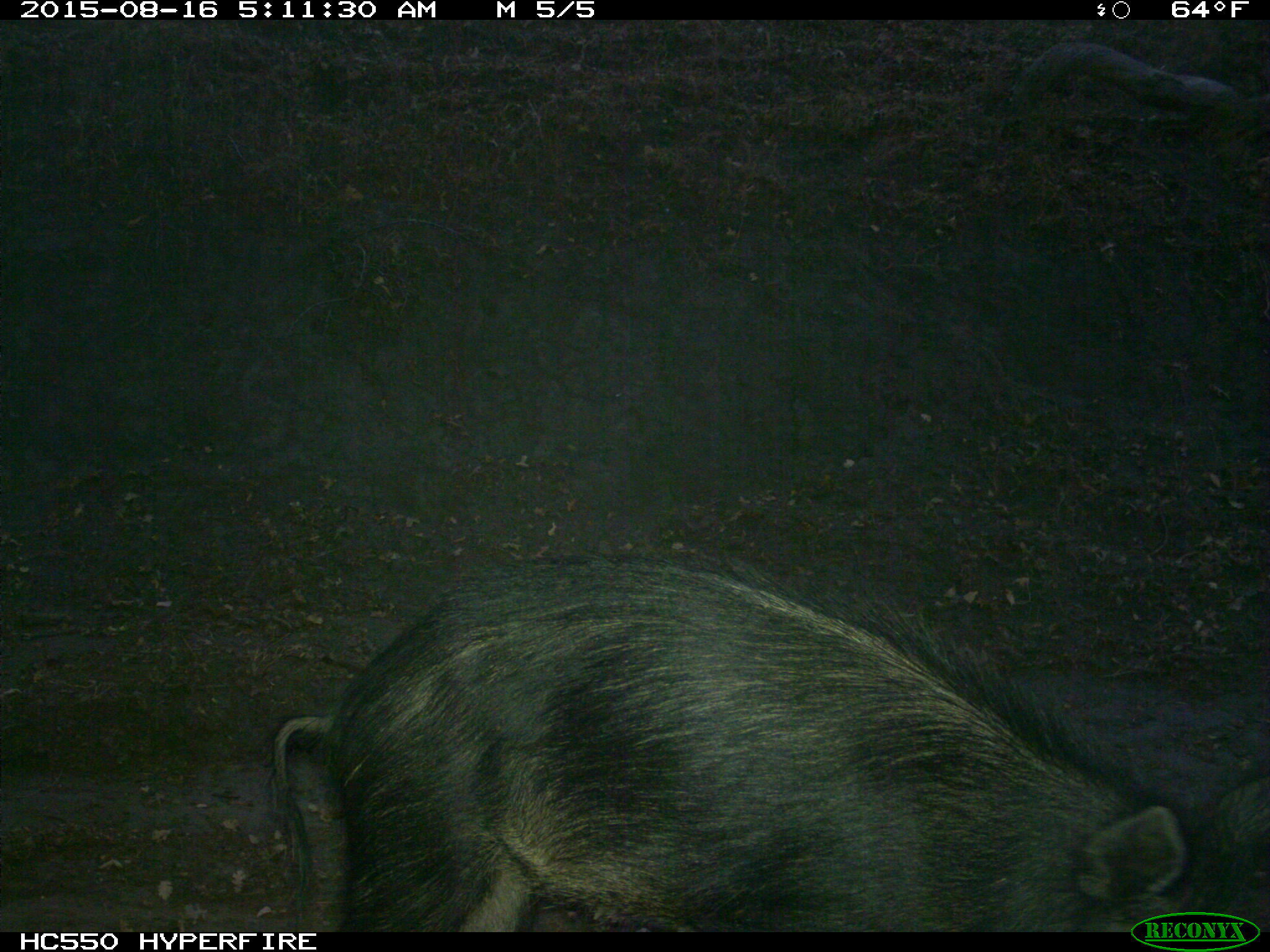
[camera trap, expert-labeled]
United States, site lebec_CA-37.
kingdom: Animalia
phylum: Chordata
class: Mammalia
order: Artiodactyla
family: Suidae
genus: Sus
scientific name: Sus scrofa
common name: wild boar